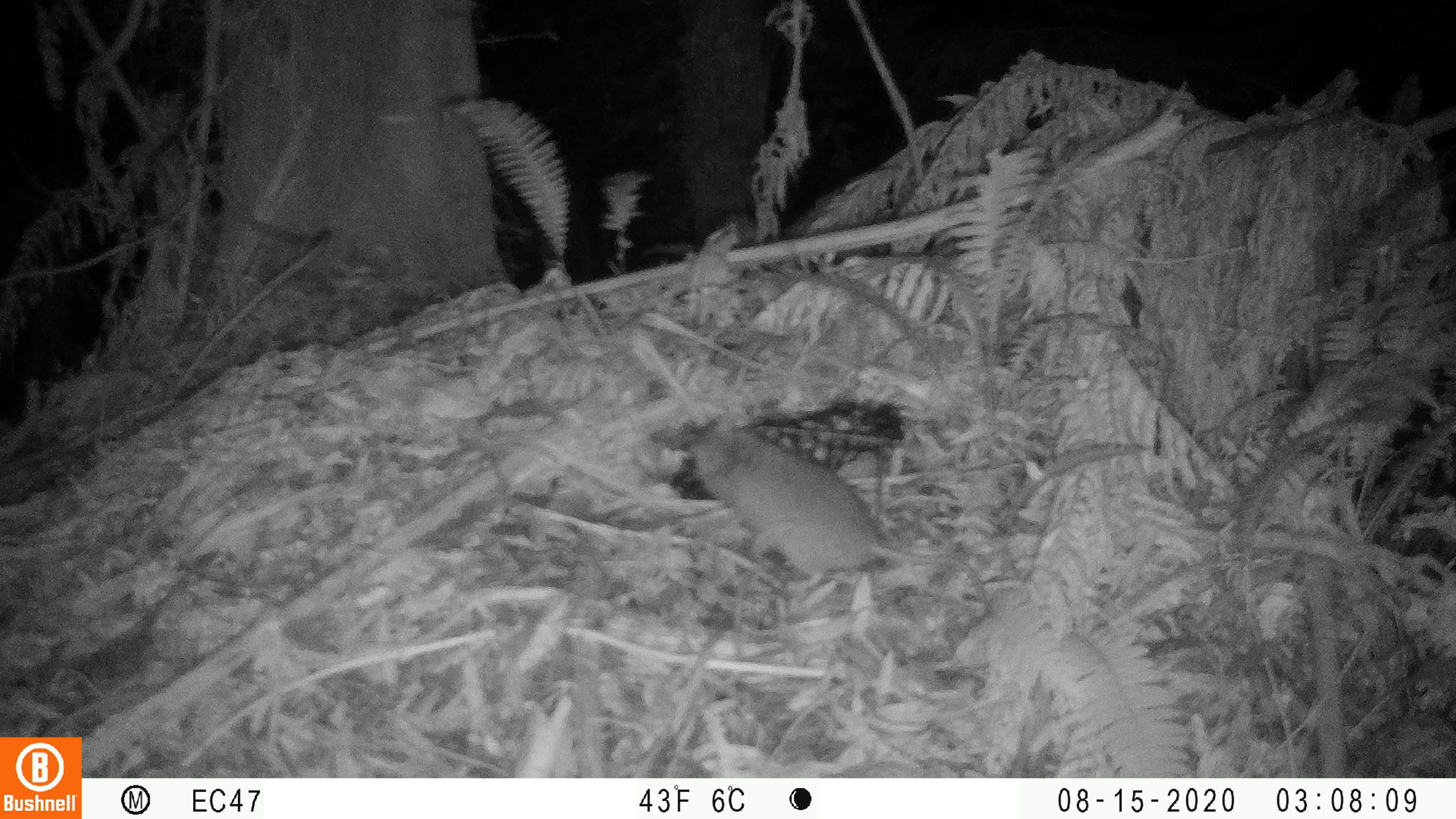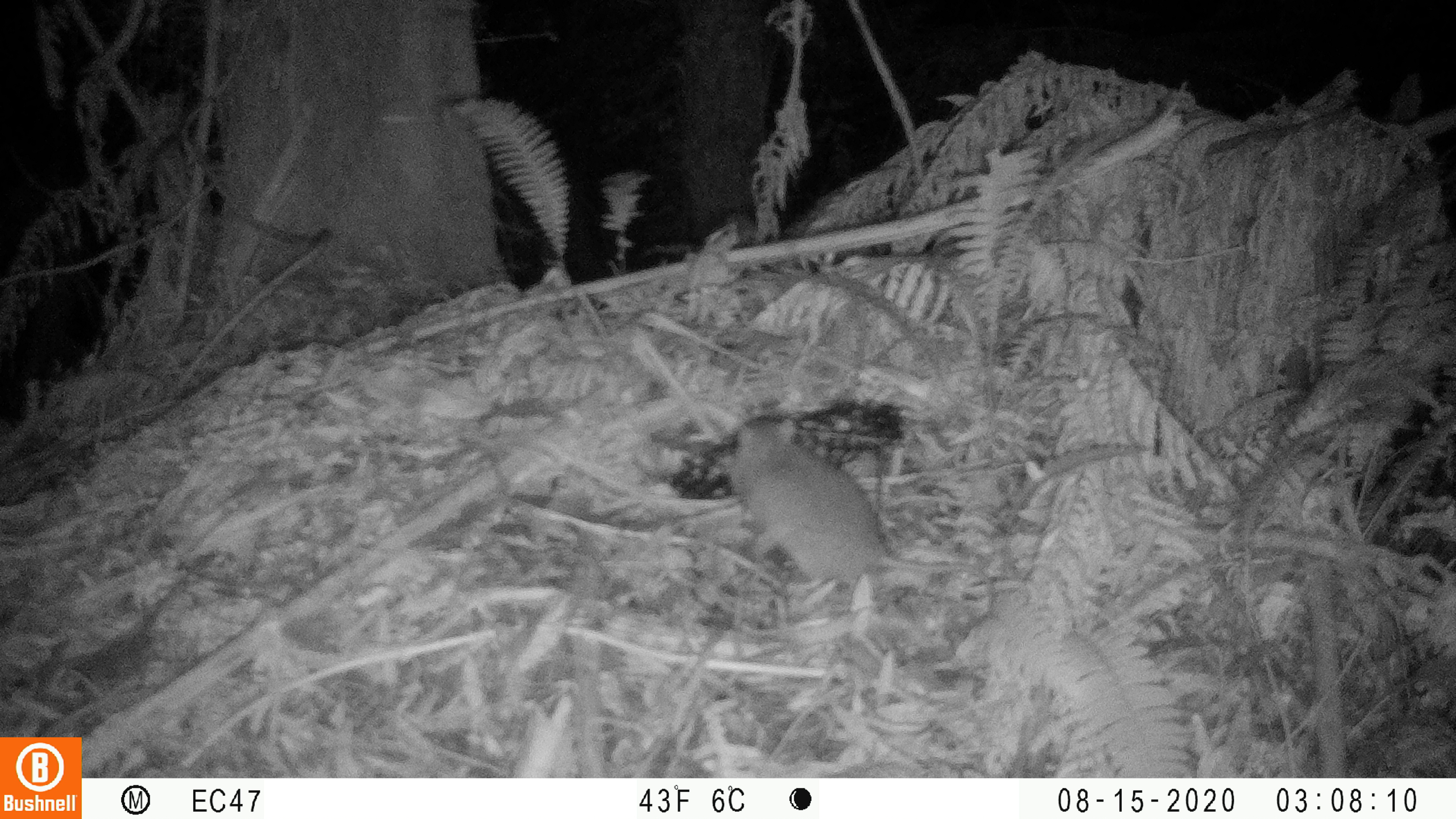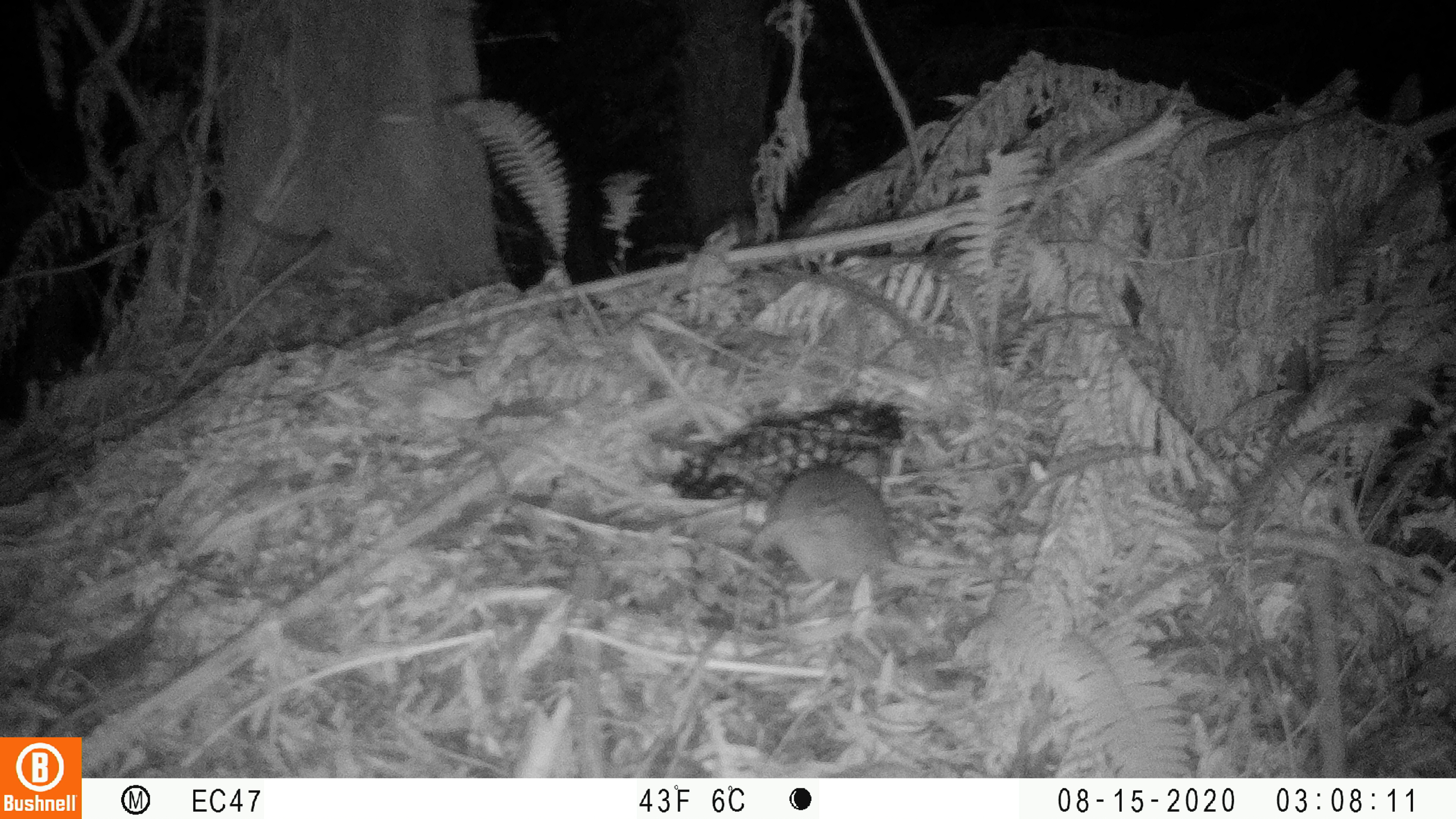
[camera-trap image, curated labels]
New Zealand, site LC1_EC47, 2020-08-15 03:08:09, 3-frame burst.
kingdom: Animalia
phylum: Chordata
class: Mammalia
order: Rodentia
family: Muridae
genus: Rattus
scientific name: Rattus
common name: rat